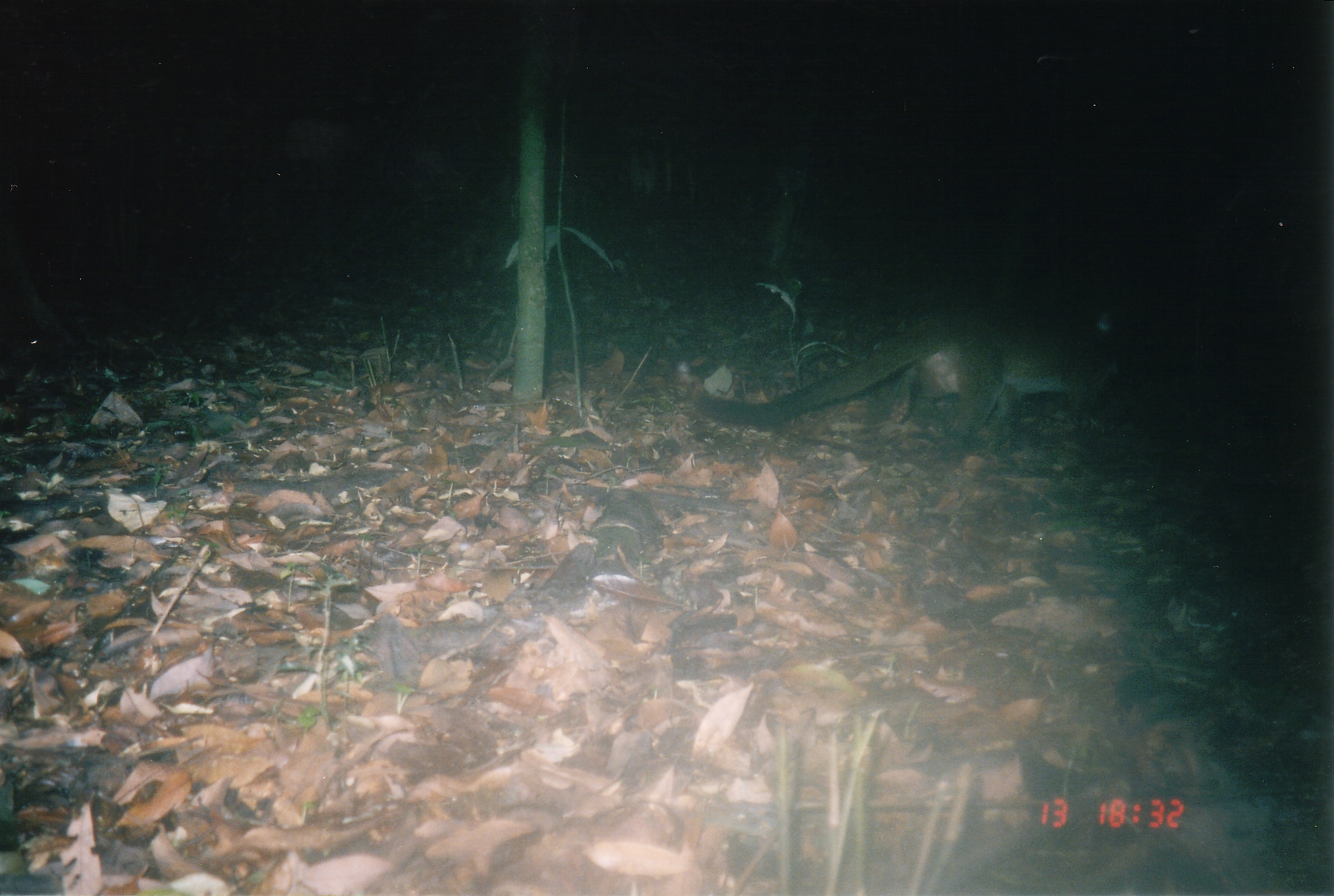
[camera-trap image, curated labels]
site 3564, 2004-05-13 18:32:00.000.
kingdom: Animalia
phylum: Chordata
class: Mammalia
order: Carnivora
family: Viverridae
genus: Paguma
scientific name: Paguma larvata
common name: masked palm civet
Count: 1.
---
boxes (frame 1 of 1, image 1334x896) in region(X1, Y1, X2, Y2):
paguma larvata: region(688, 307, 1133, 462)